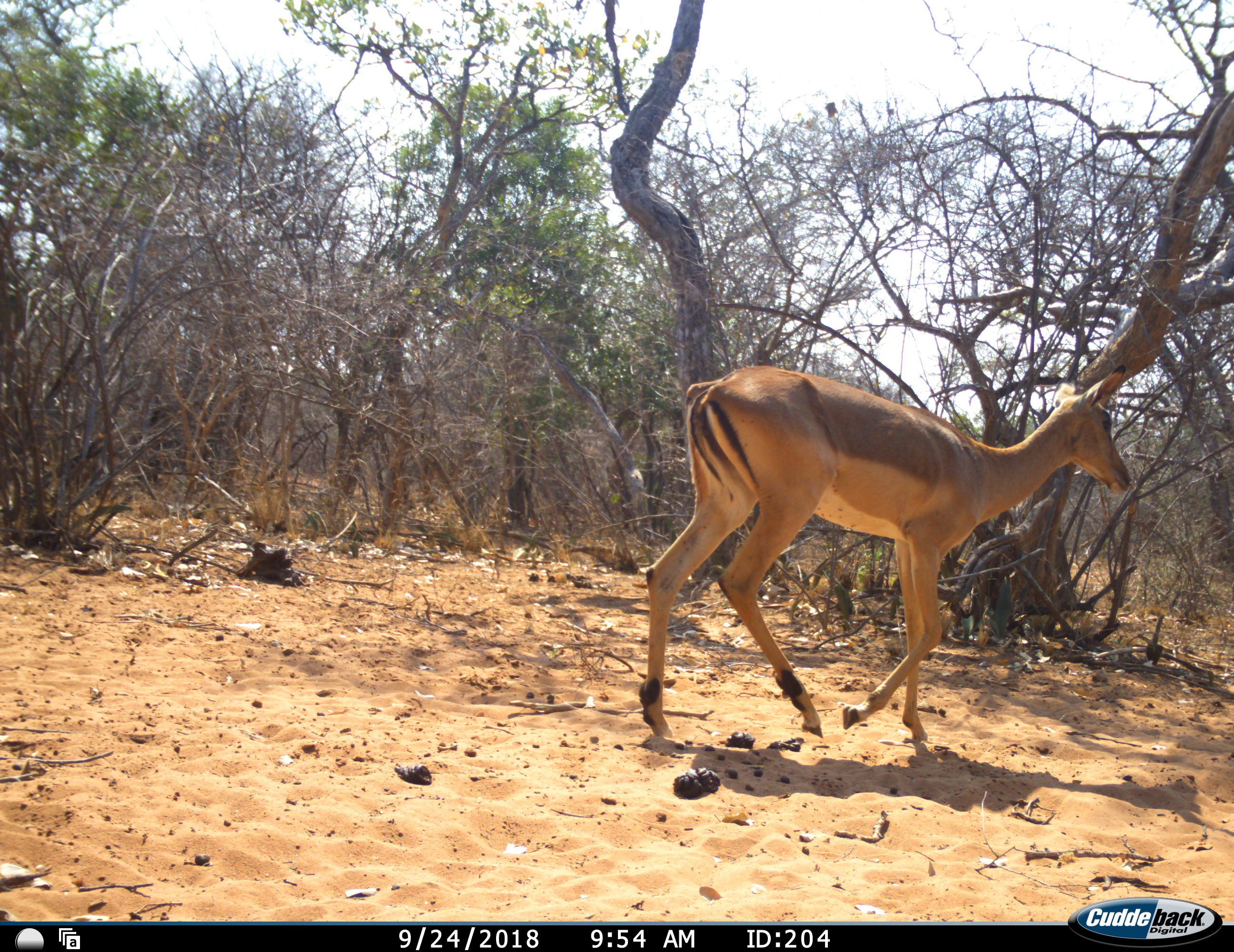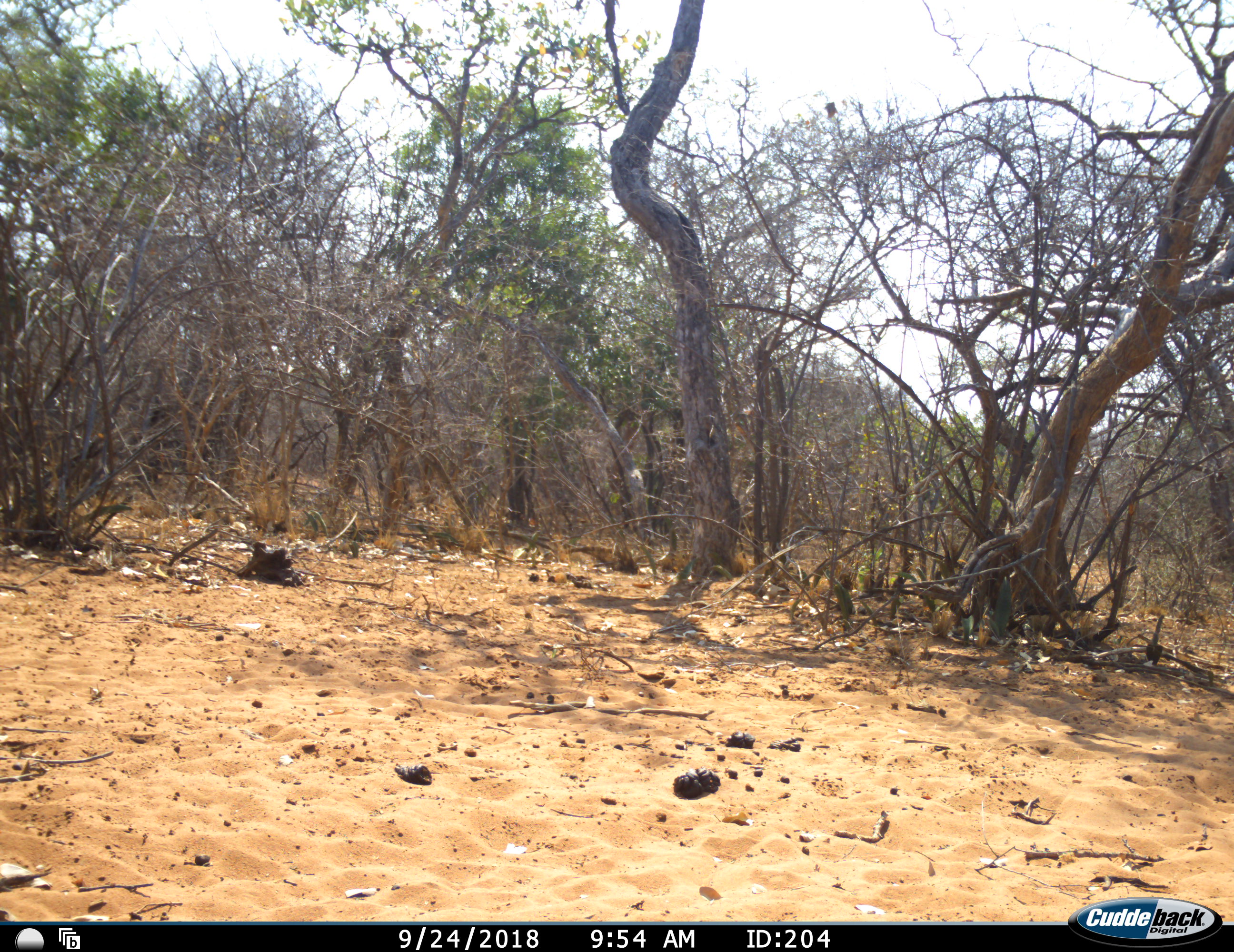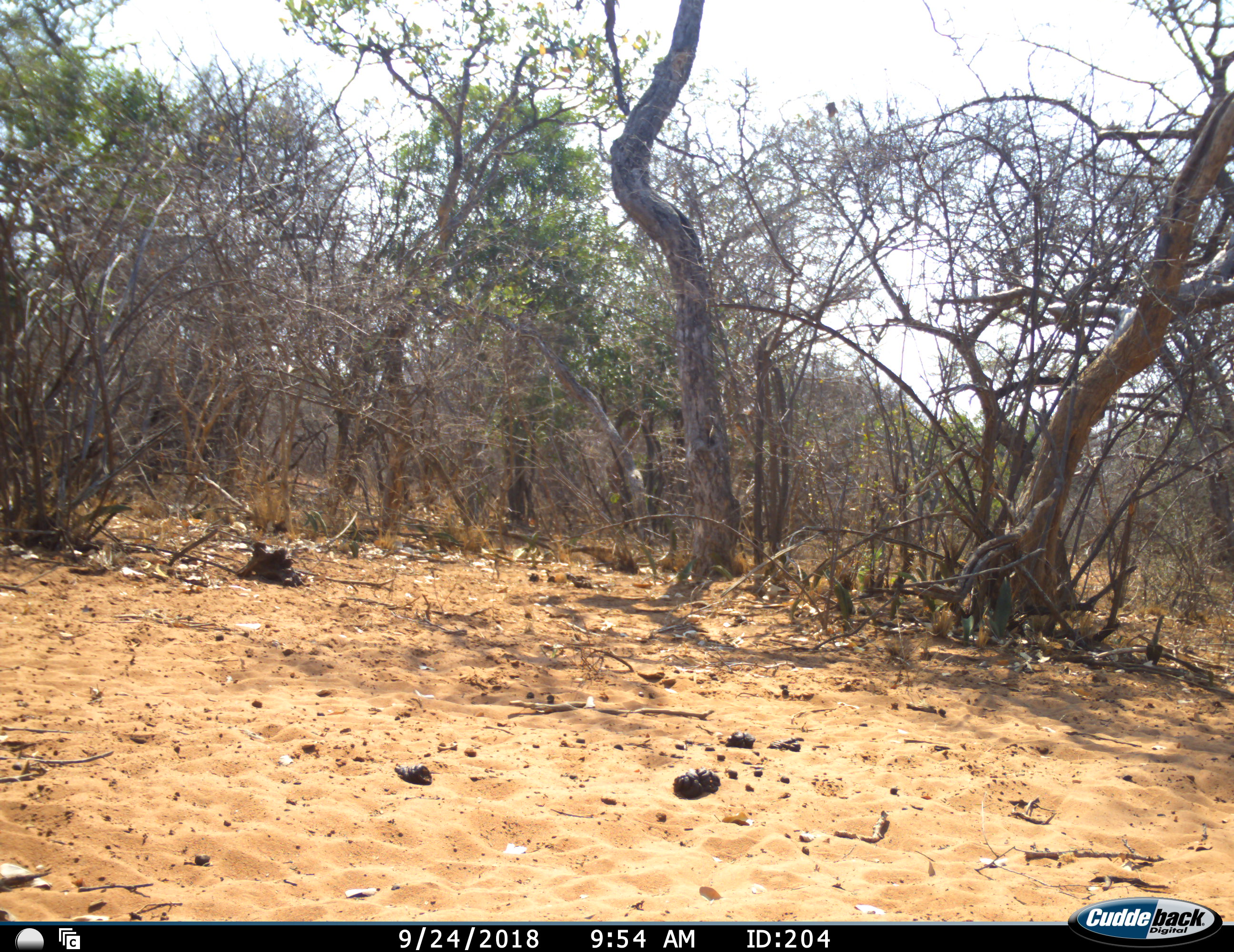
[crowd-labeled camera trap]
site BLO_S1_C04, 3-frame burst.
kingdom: Animalia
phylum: Chordata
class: Mammalia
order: Artiodactyla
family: Bovidae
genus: Aepyceros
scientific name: Aepyceros melampus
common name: impala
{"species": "impala (Aepyceros melampus)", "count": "1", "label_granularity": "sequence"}